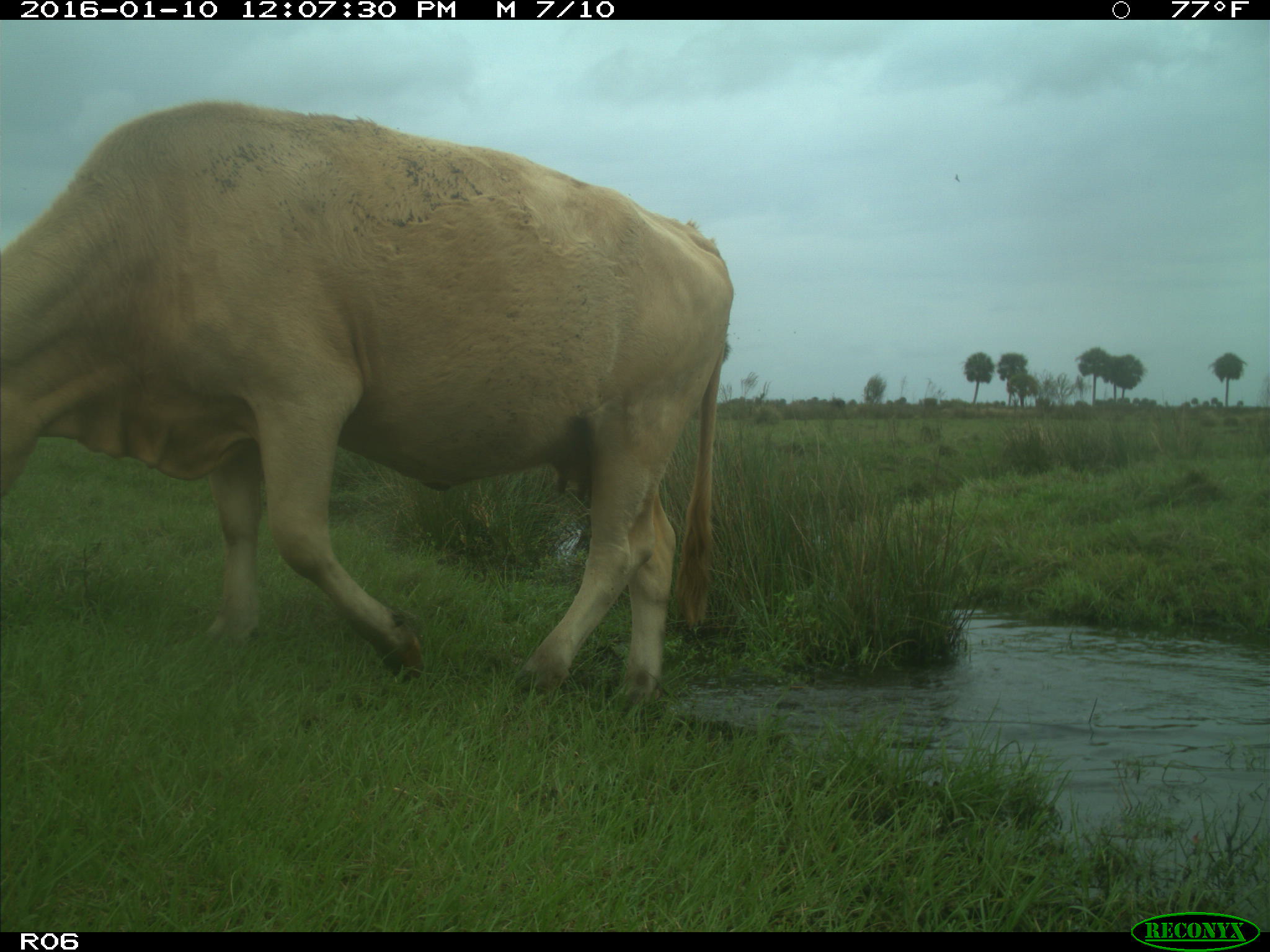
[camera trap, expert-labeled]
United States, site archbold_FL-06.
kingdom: Animalia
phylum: Chordata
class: Mammalia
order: Artiodactyla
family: Bovidae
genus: Bos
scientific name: Bos taurus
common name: domestic cow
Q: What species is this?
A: Bos taurus (domestic cow).